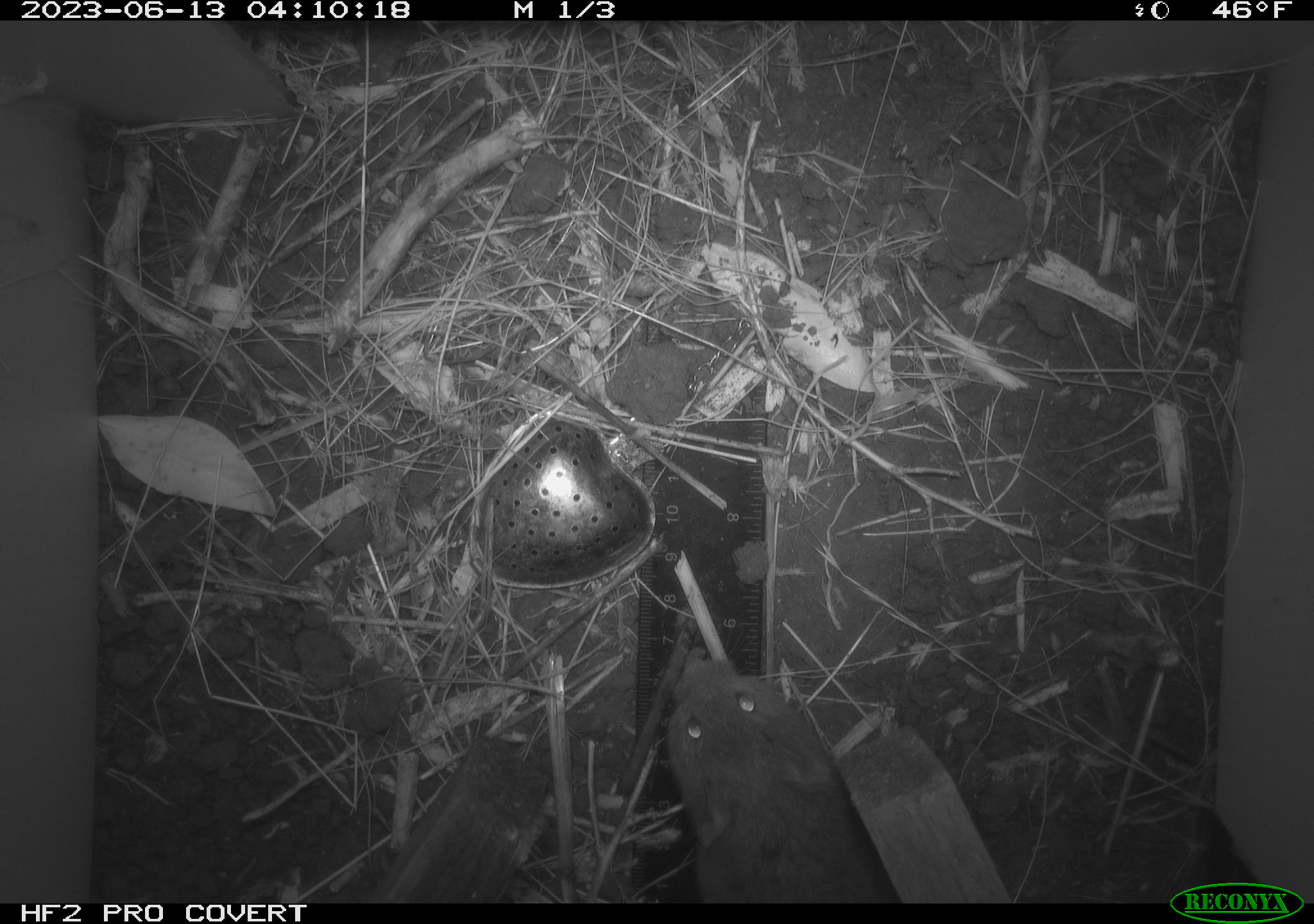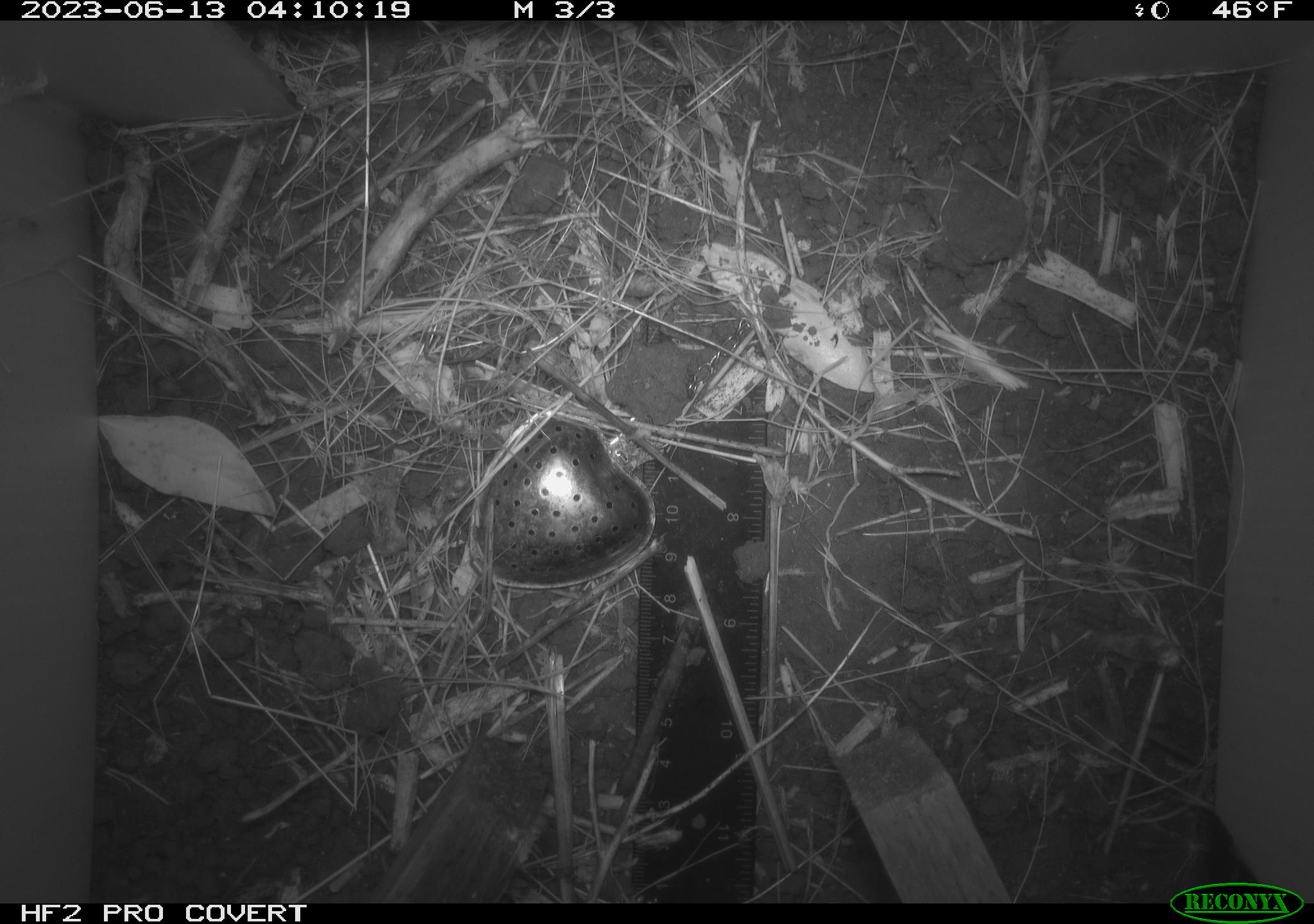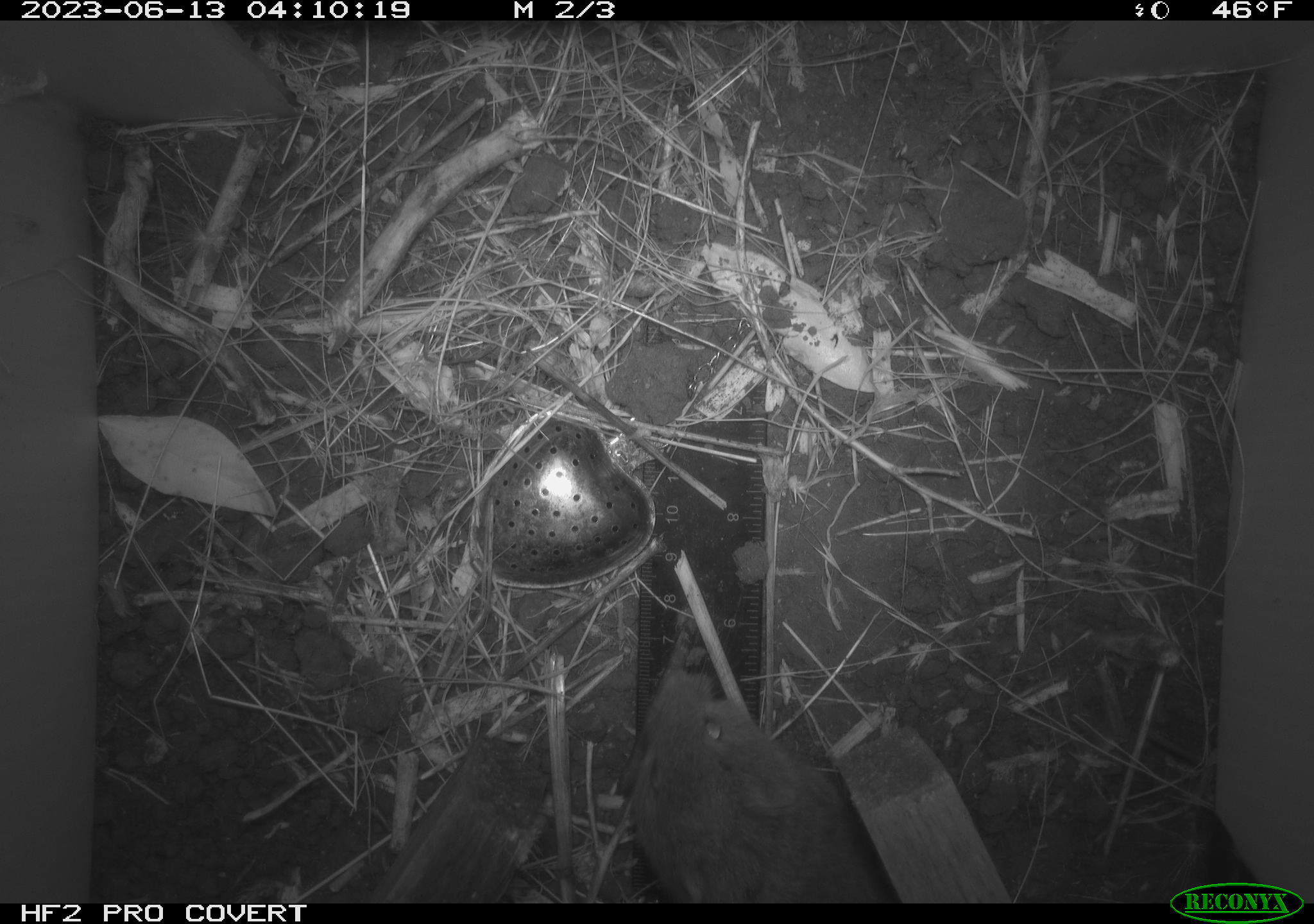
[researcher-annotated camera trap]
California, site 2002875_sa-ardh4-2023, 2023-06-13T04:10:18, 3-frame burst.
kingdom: Animalia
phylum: Chordata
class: Mammalia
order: Rodentia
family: Cricetidae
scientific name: Arvicolinae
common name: voles, lemmings, and muskrats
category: arvicolinae subfamily